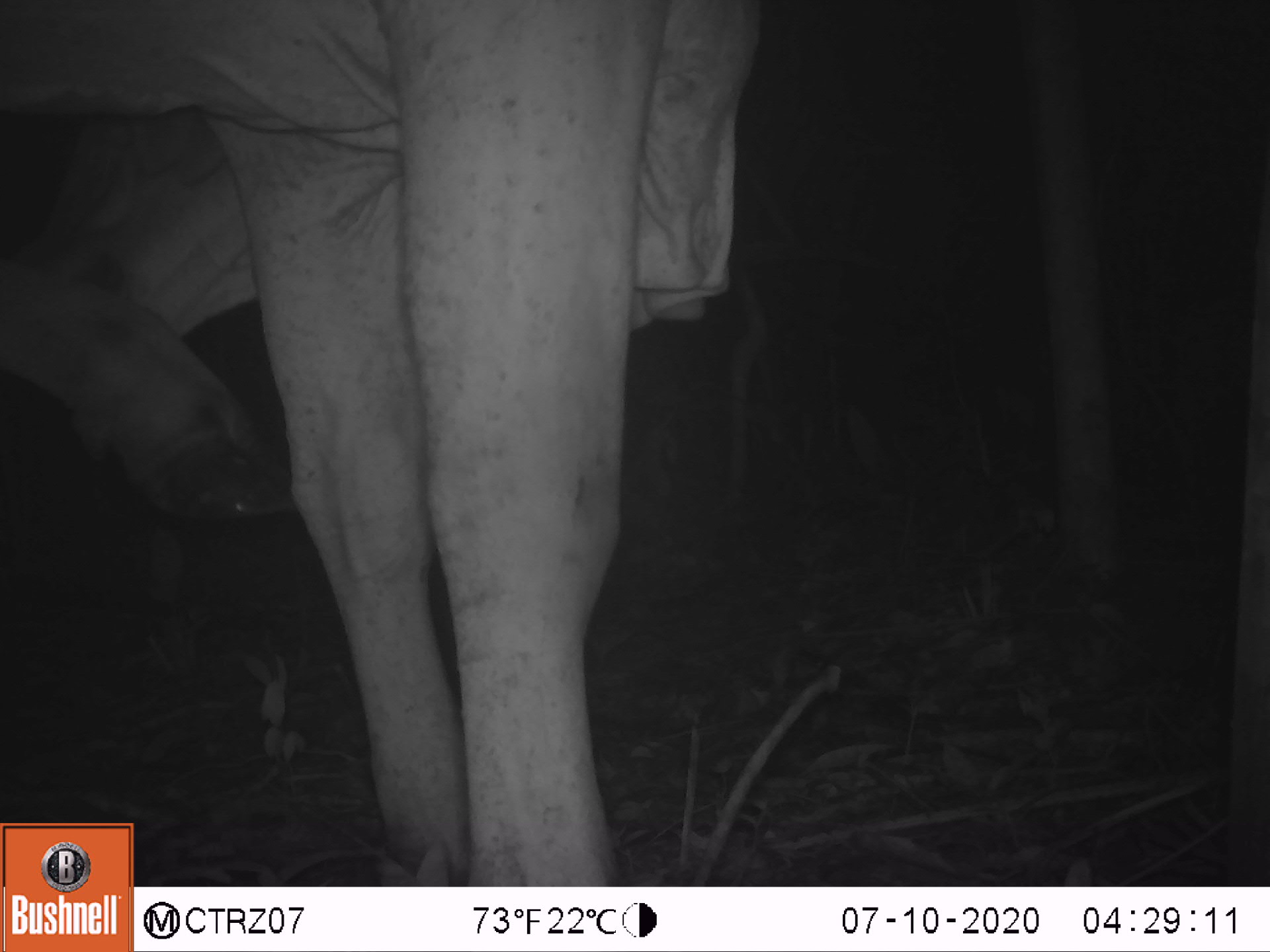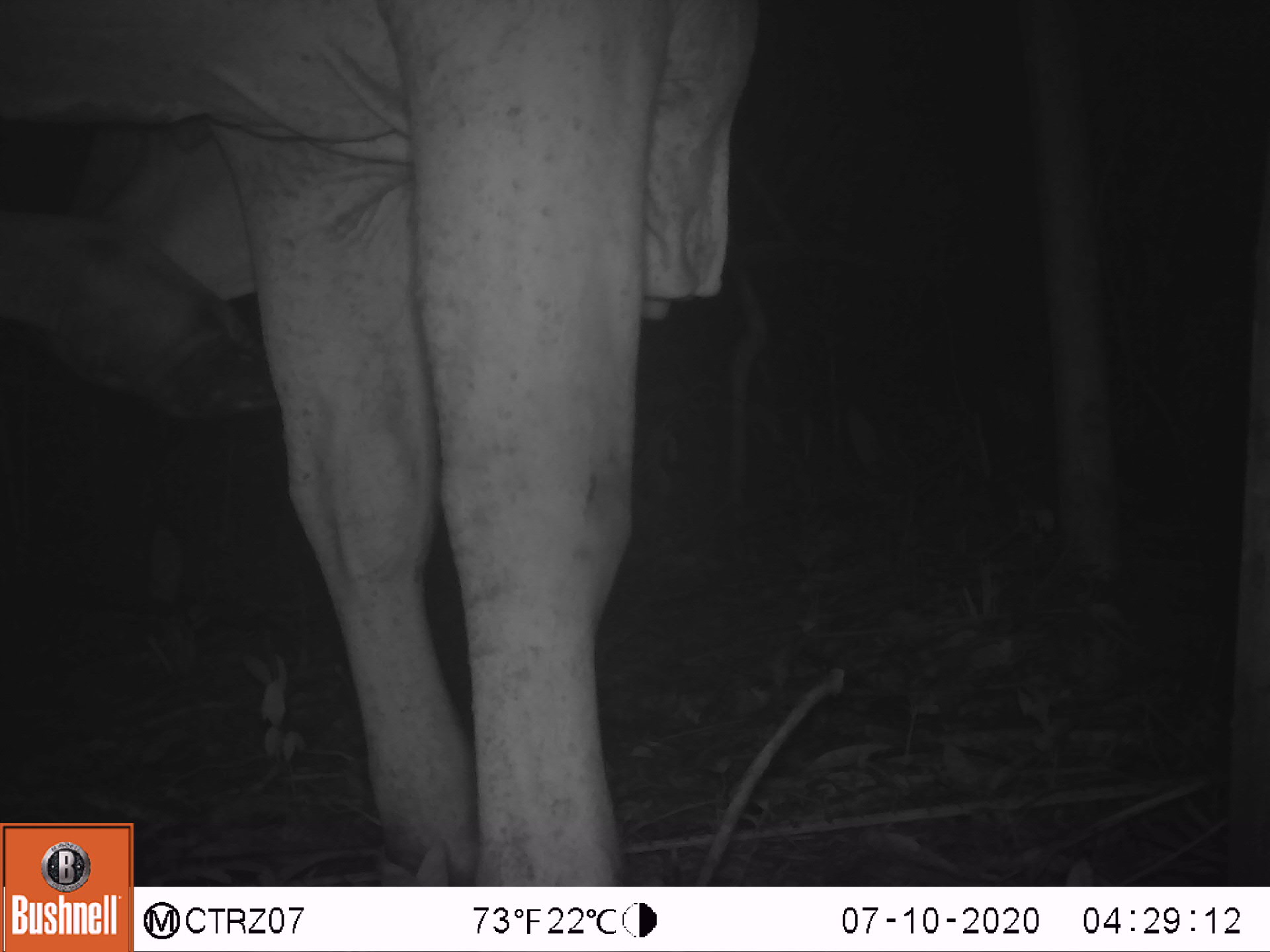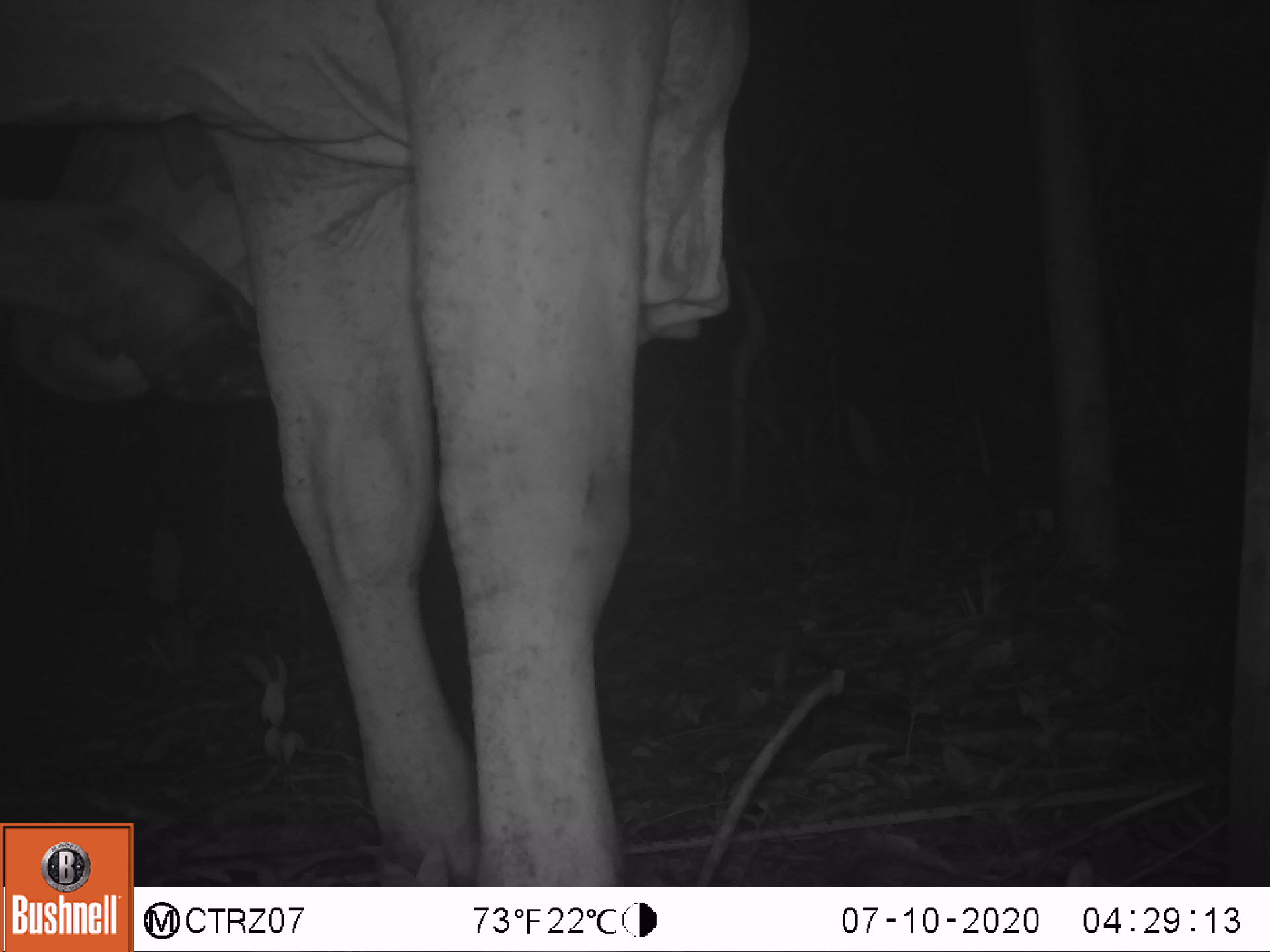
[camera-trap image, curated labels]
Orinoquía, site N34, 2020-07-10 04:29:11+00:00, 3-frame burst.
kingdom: Animalia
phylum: Chordata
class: Mammalia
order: Artiodactyla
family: Bovidae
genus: Bos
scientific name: Bos taurus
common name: cow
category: cattle